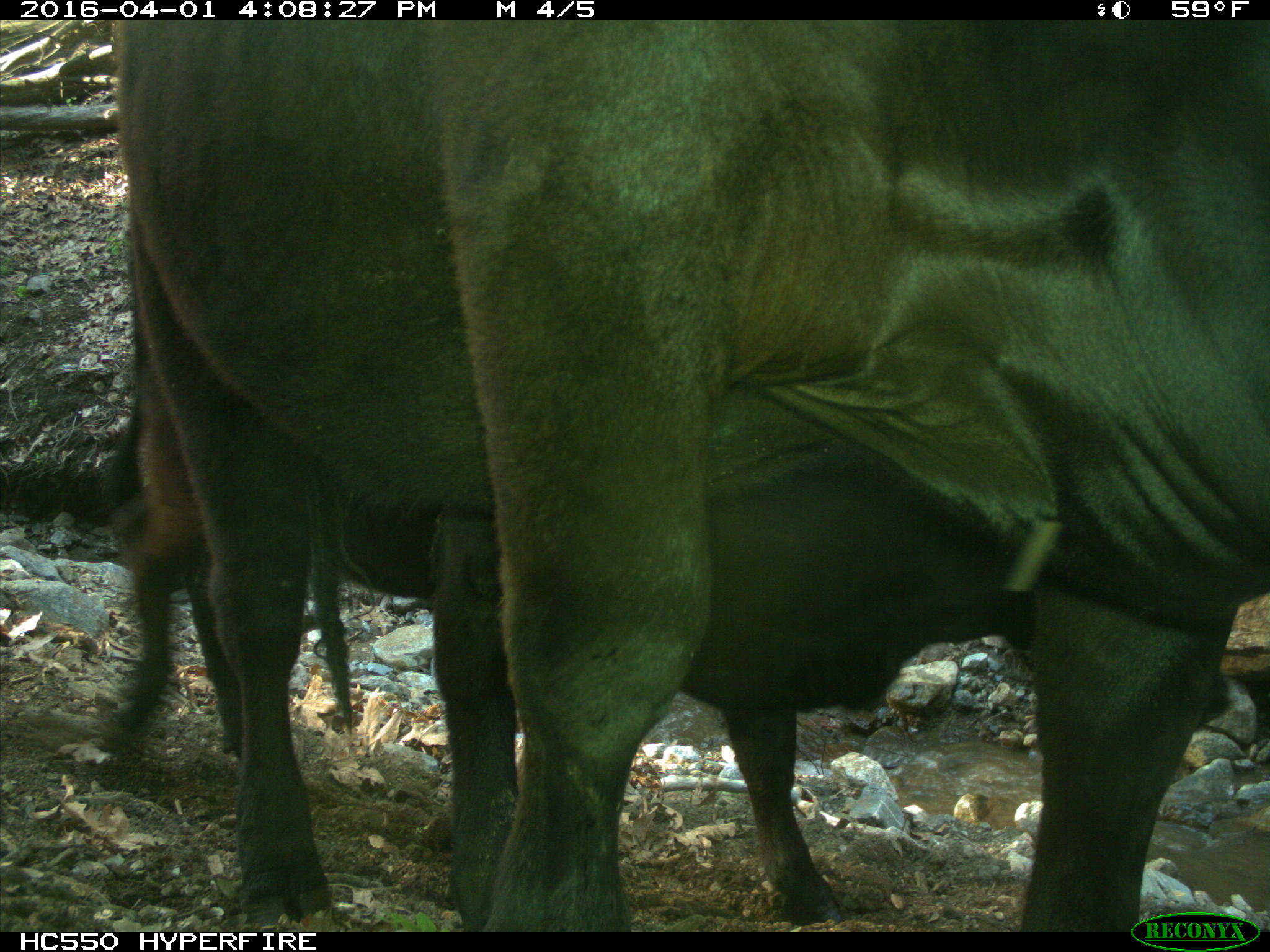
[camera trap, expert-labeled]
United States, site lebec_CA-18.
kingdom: Animalia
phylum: Chordata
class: Mammalia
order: Artiodactyla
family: Bovidae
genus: Bos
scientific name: Bos taurus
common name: domestic cow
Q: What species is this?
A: Bos taurus (domestic cow).